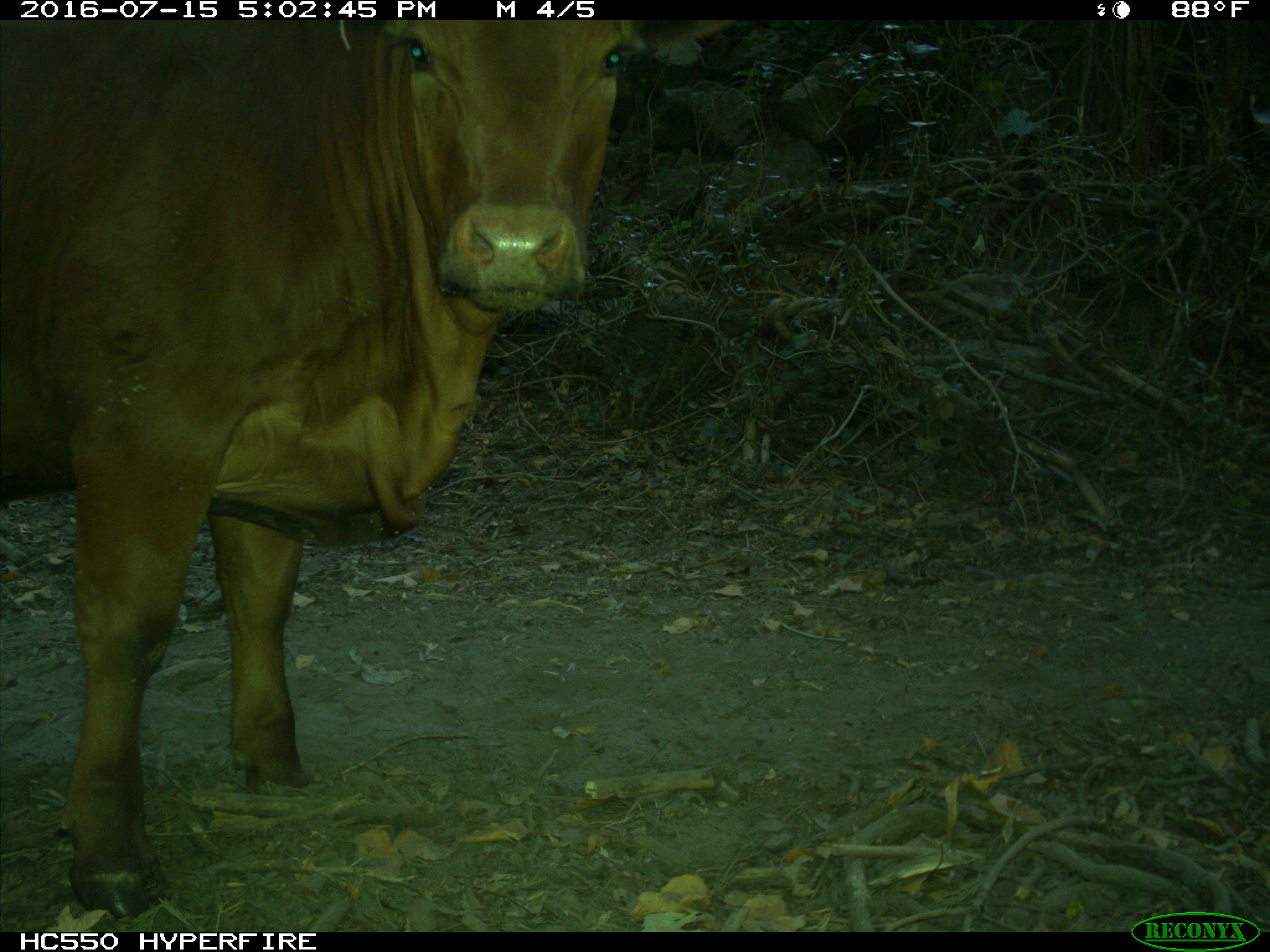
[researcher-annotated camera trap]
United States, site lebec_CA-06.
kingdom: Animalia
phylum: Chordata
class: Mammalia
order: Artiodactyla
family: Bovidae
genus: Bos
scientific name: Bos taurus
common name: domestic cow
Bos taurus (domestic cow).